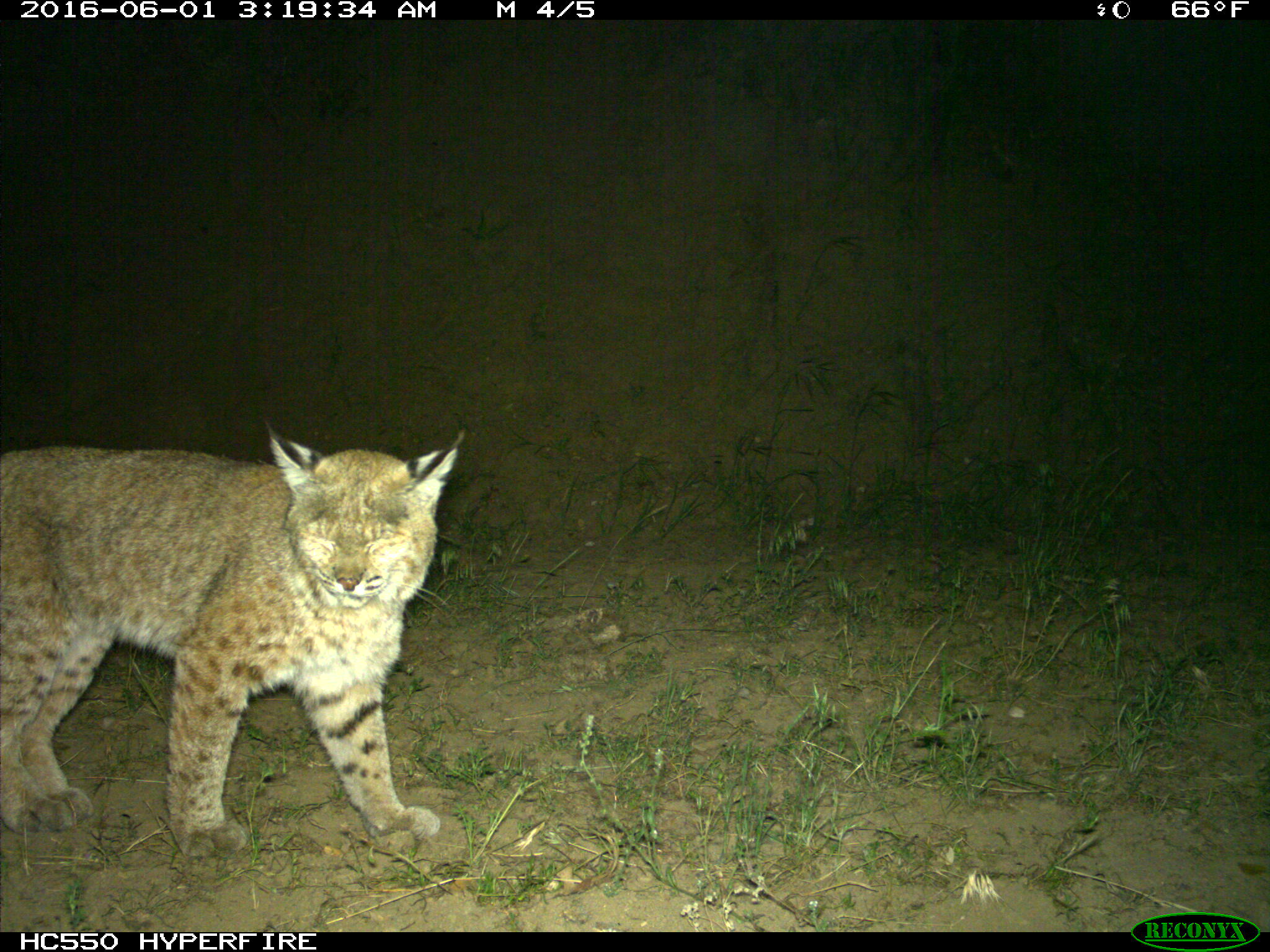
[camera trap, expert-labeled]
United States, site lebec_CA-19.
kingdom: Animalia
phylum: Chordata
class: Mammalia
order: Carnivora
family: Felidae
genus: Lynx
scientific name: Lynx rufus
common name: bobcat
Lynx rufus (bobcat).